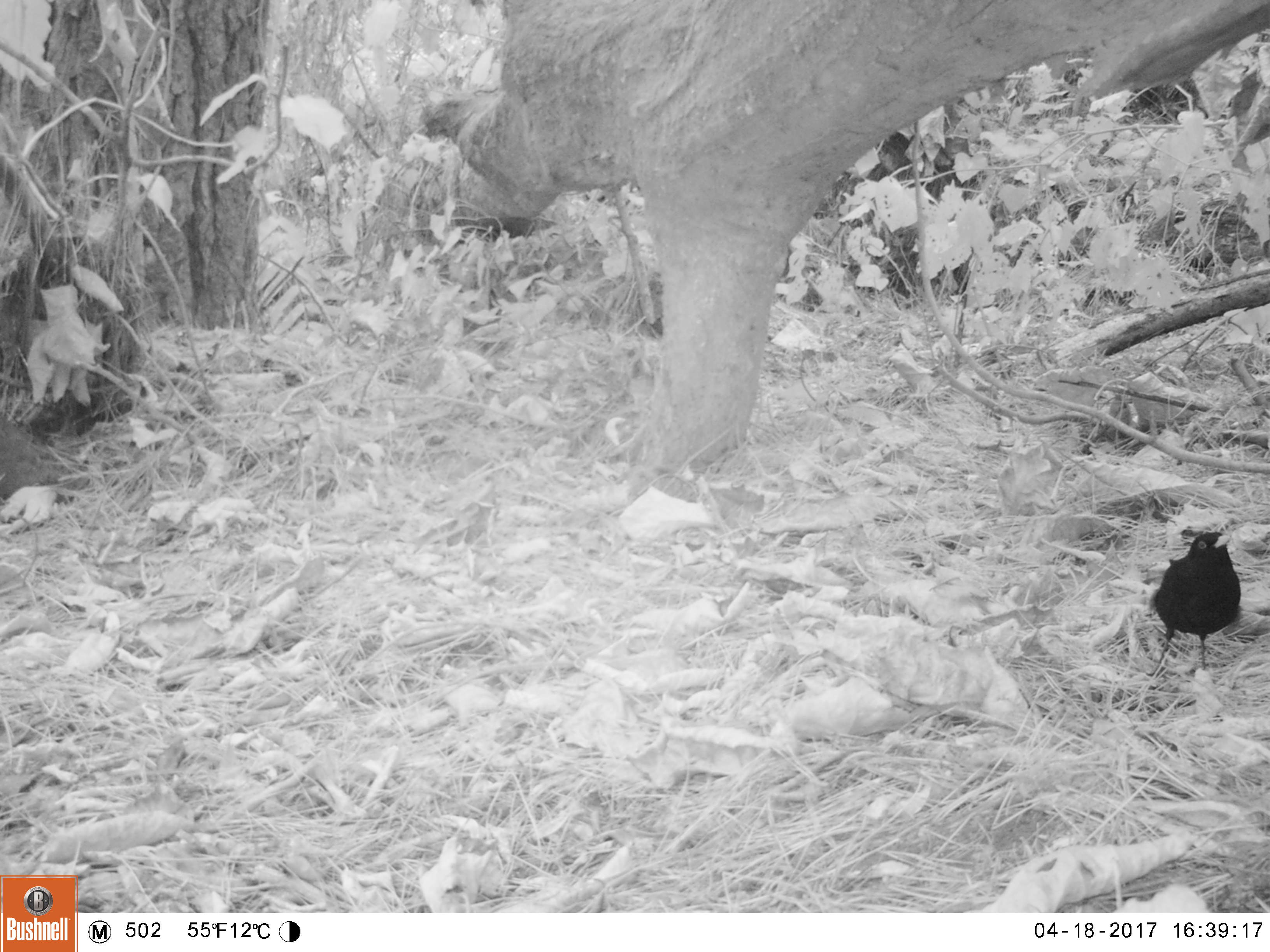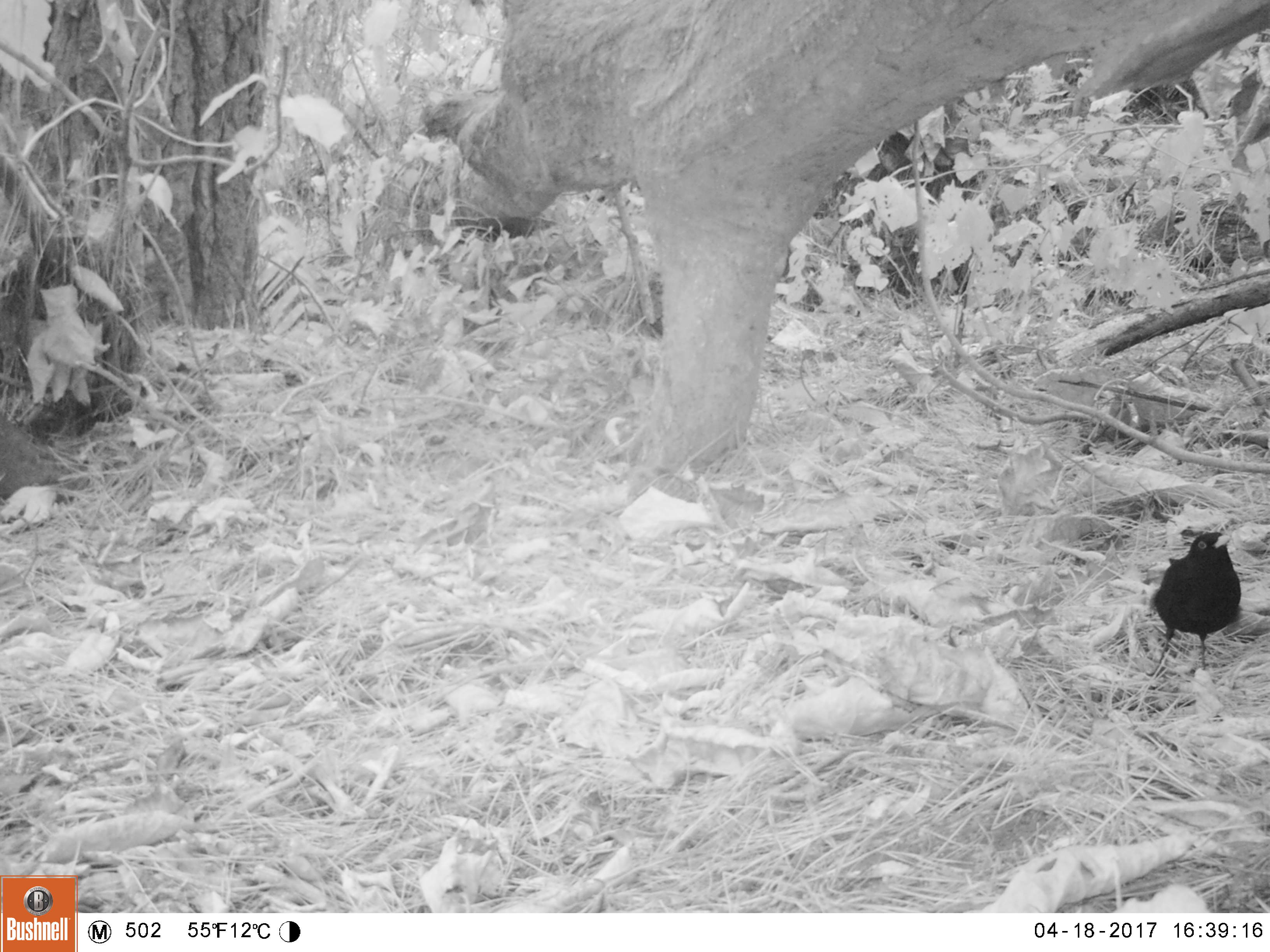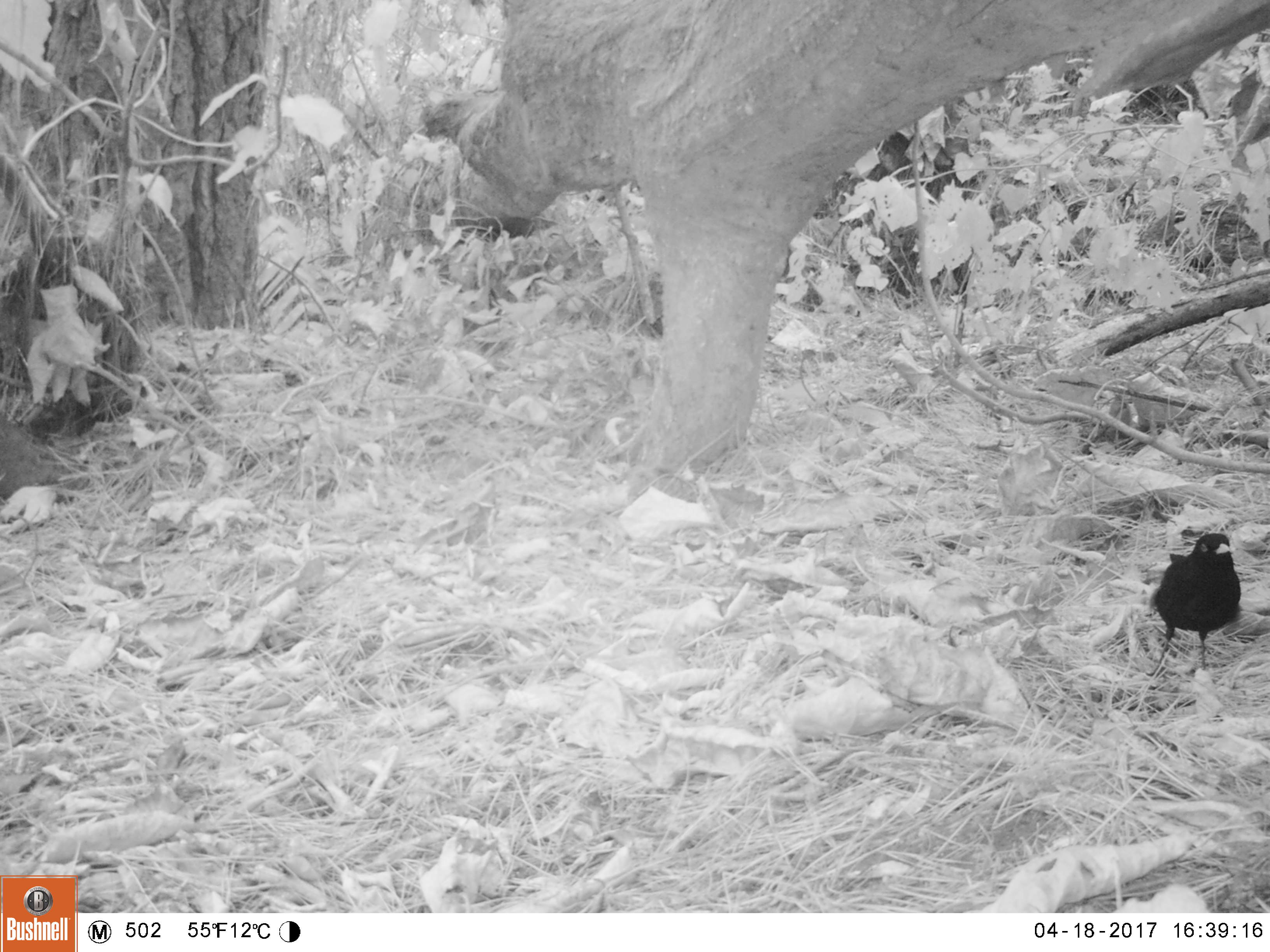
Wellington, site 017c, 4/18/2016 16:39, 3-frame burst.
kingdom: Animalia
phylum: Chordata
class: Aves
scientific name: Aves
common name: bird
Bird (Aves).